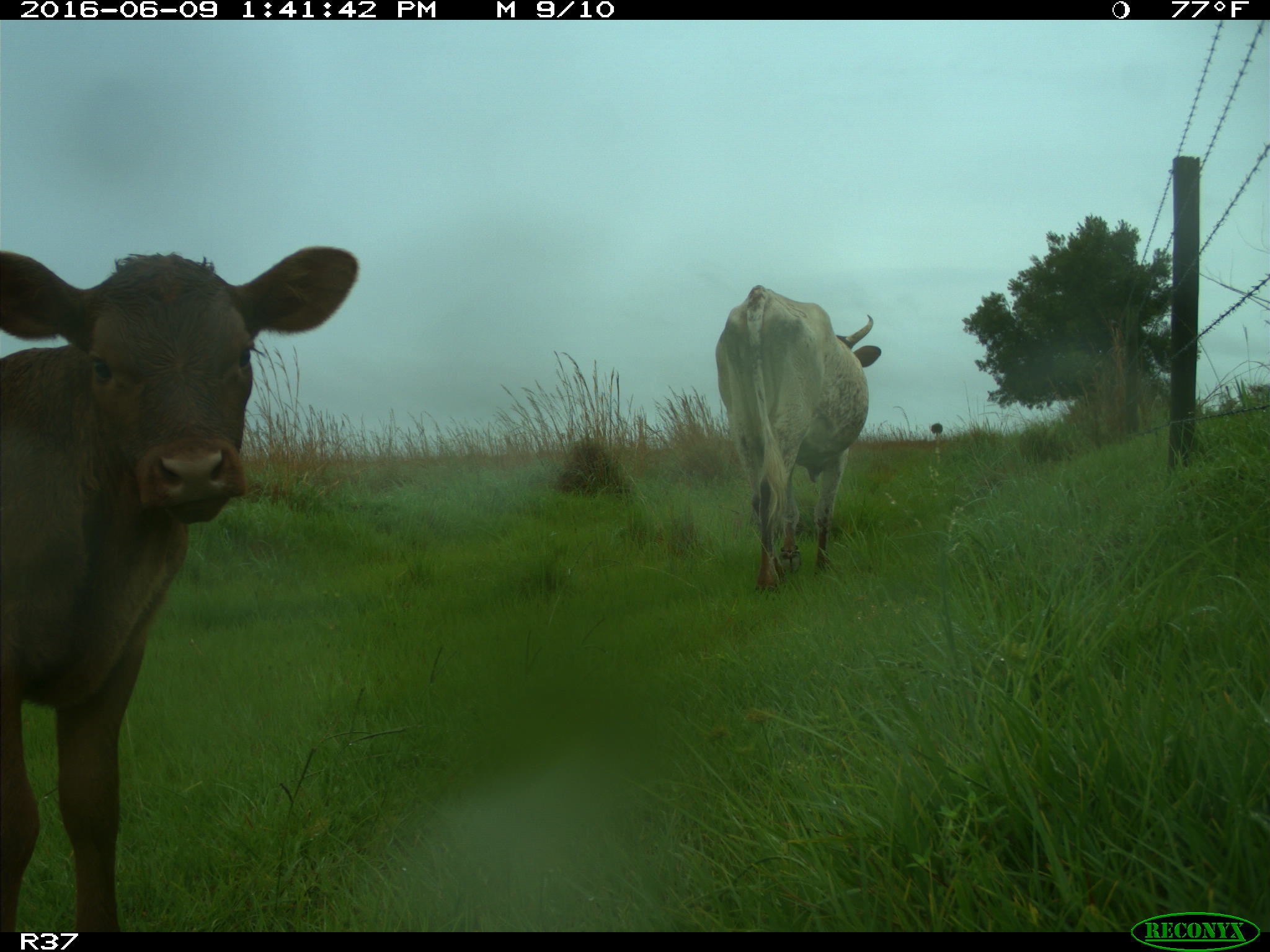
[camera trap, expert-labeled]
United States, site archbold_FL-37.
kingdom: Animalia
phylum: Chordata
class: Mammalia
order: Artiodactyla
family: Bovidae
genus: Bos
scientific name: Bos taurus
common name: domestic cow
Bos taurus (domestic cow).